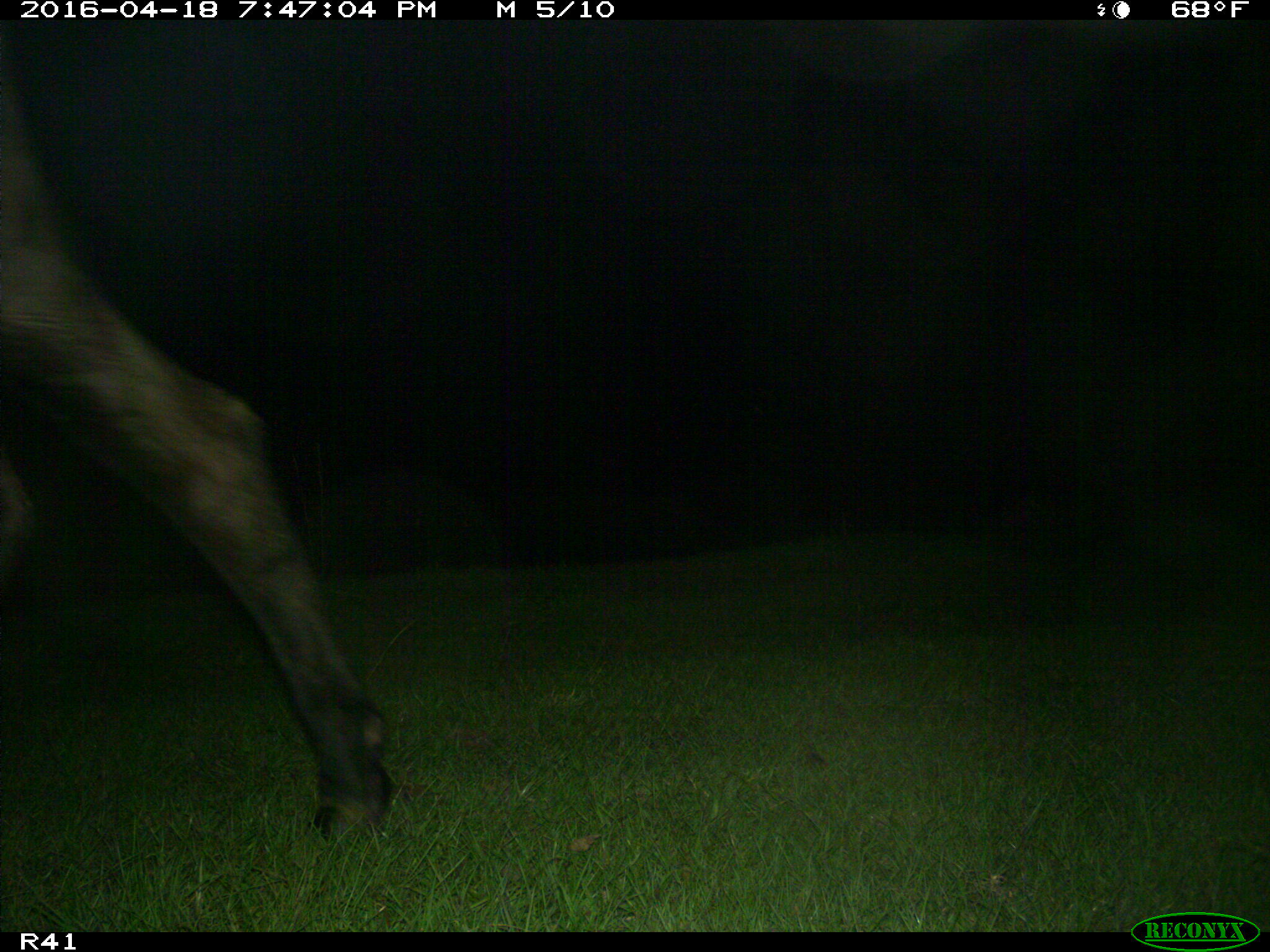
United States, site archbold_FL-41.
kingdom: Animalia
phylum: Chordata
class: Mammalia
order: Artiodactyla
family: Bovidae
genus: Bos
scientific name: Bos taurus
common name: domestic cow